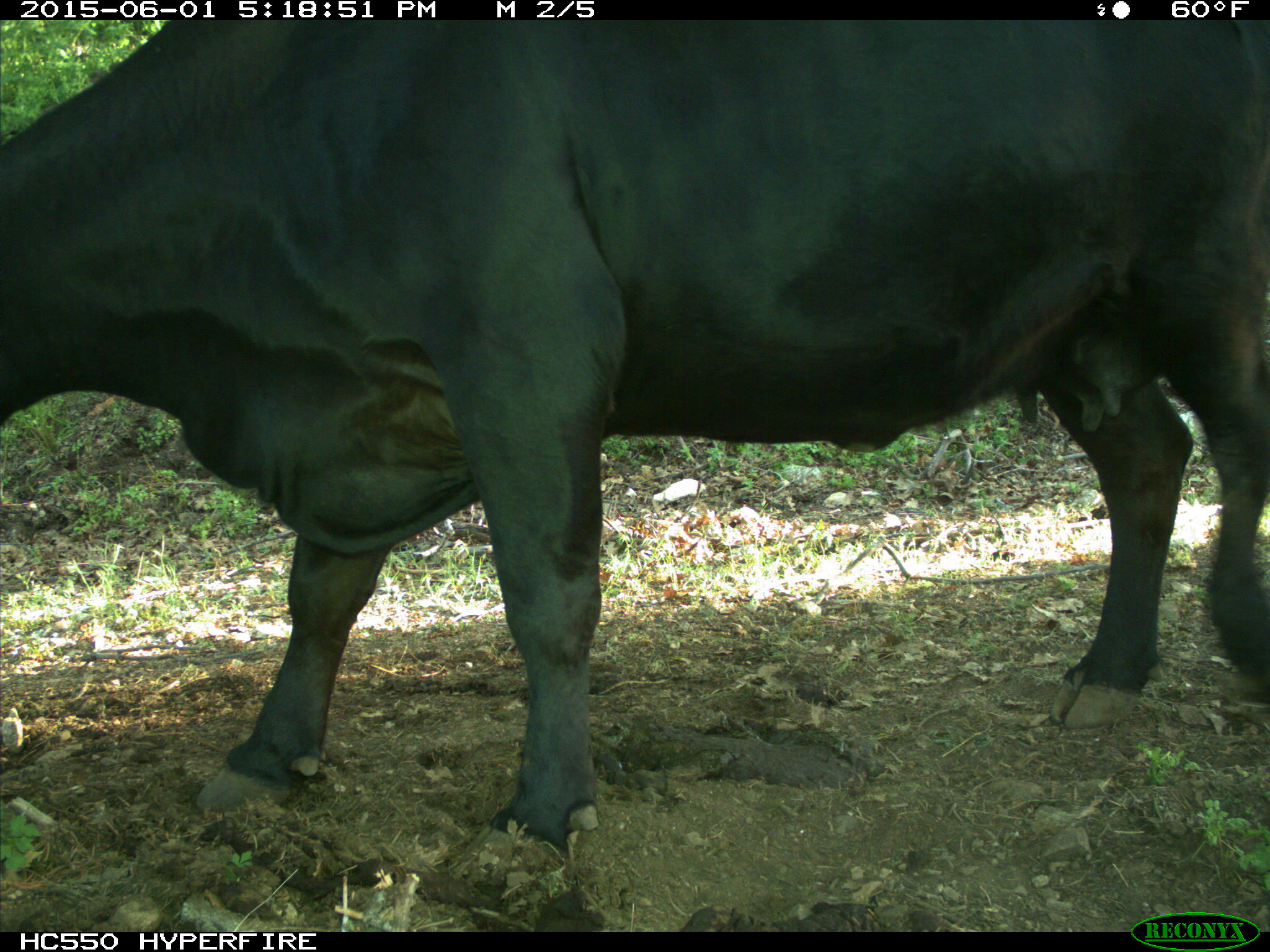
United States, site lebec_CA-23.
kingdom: Animalia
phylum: Chordata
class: Mammalia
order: Artiodactyla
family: Bovidae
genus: Bos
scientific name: Bos taurus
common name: domestic cow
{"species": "Bos taurus (domestic cow)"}